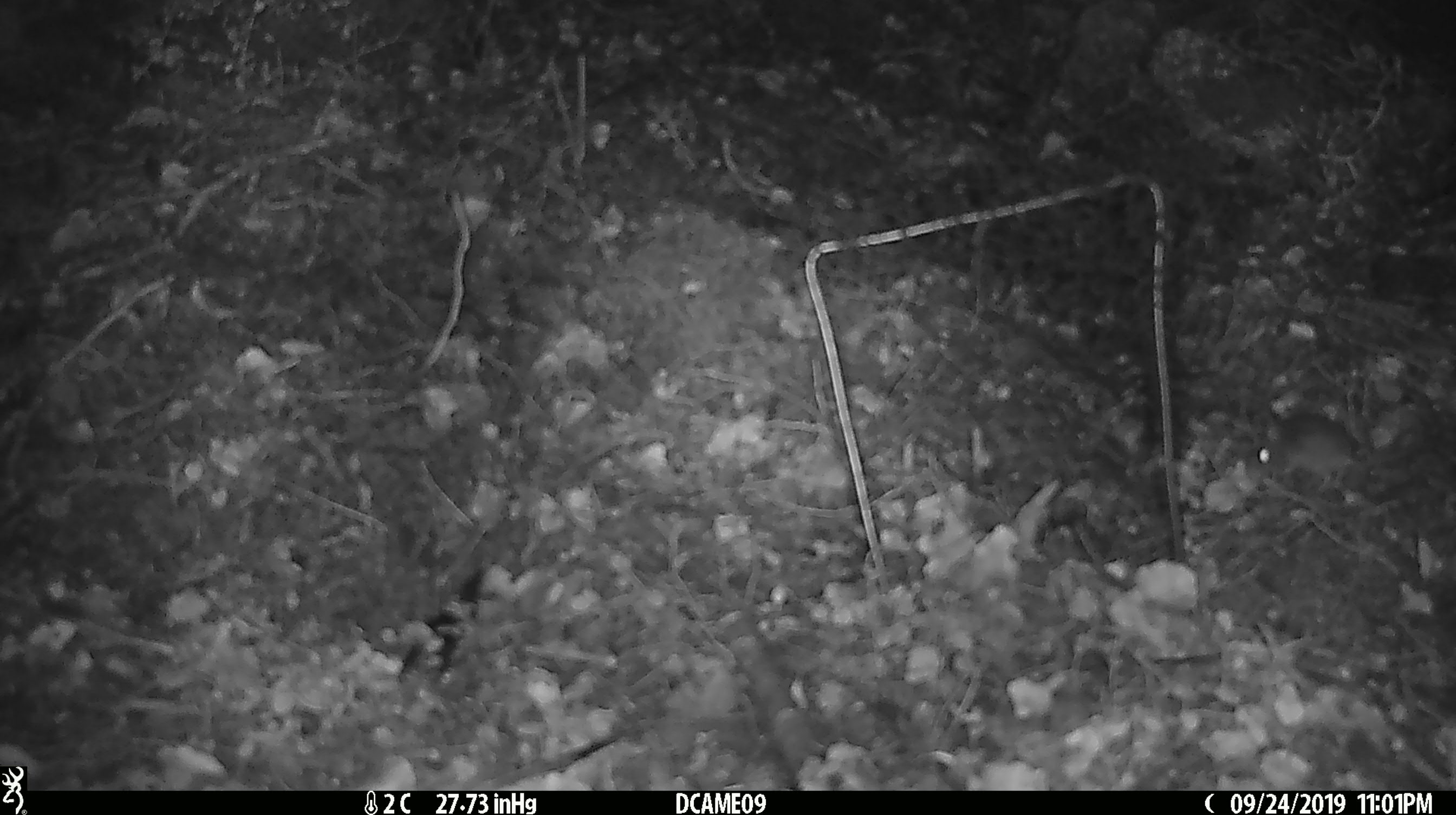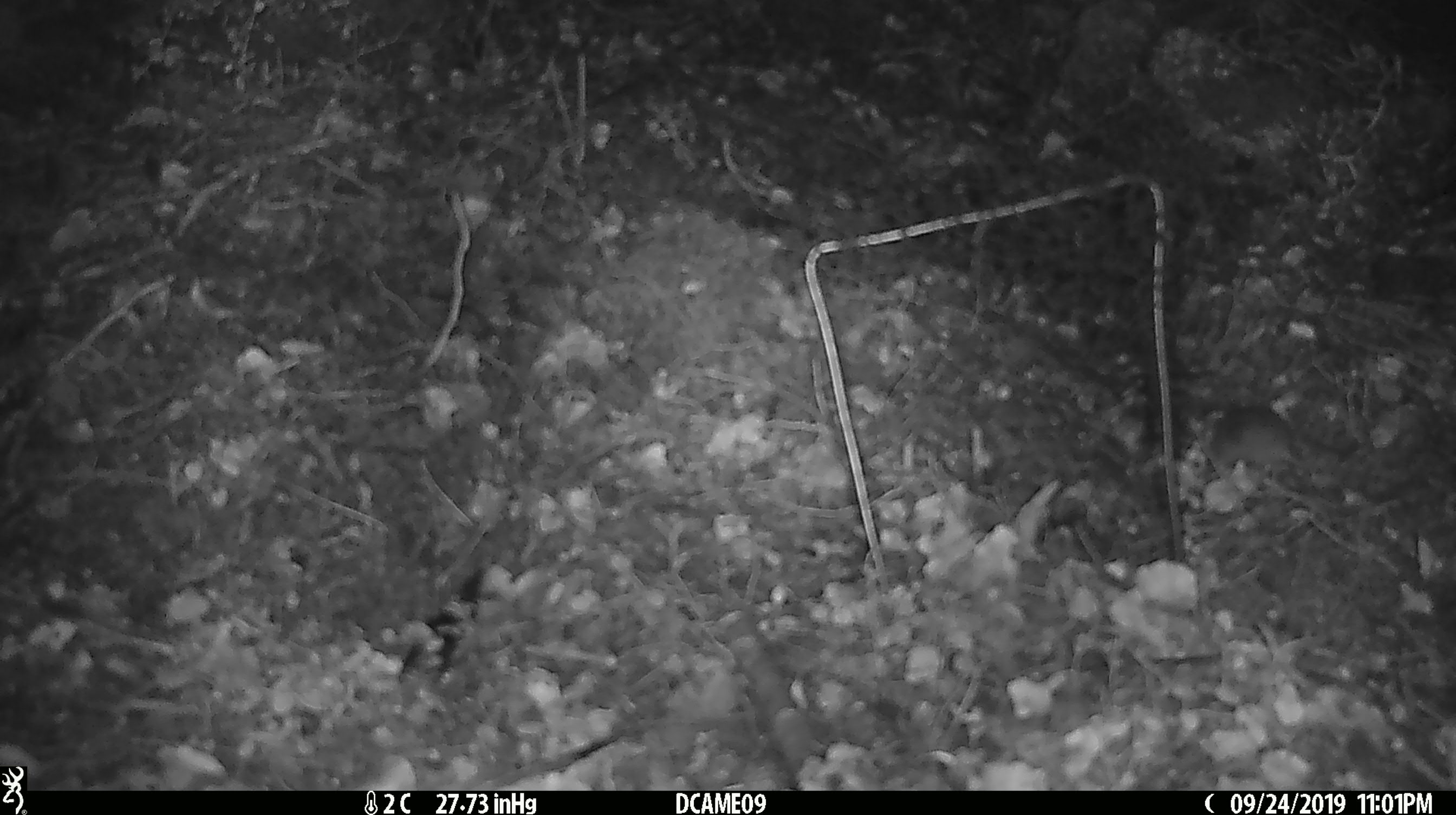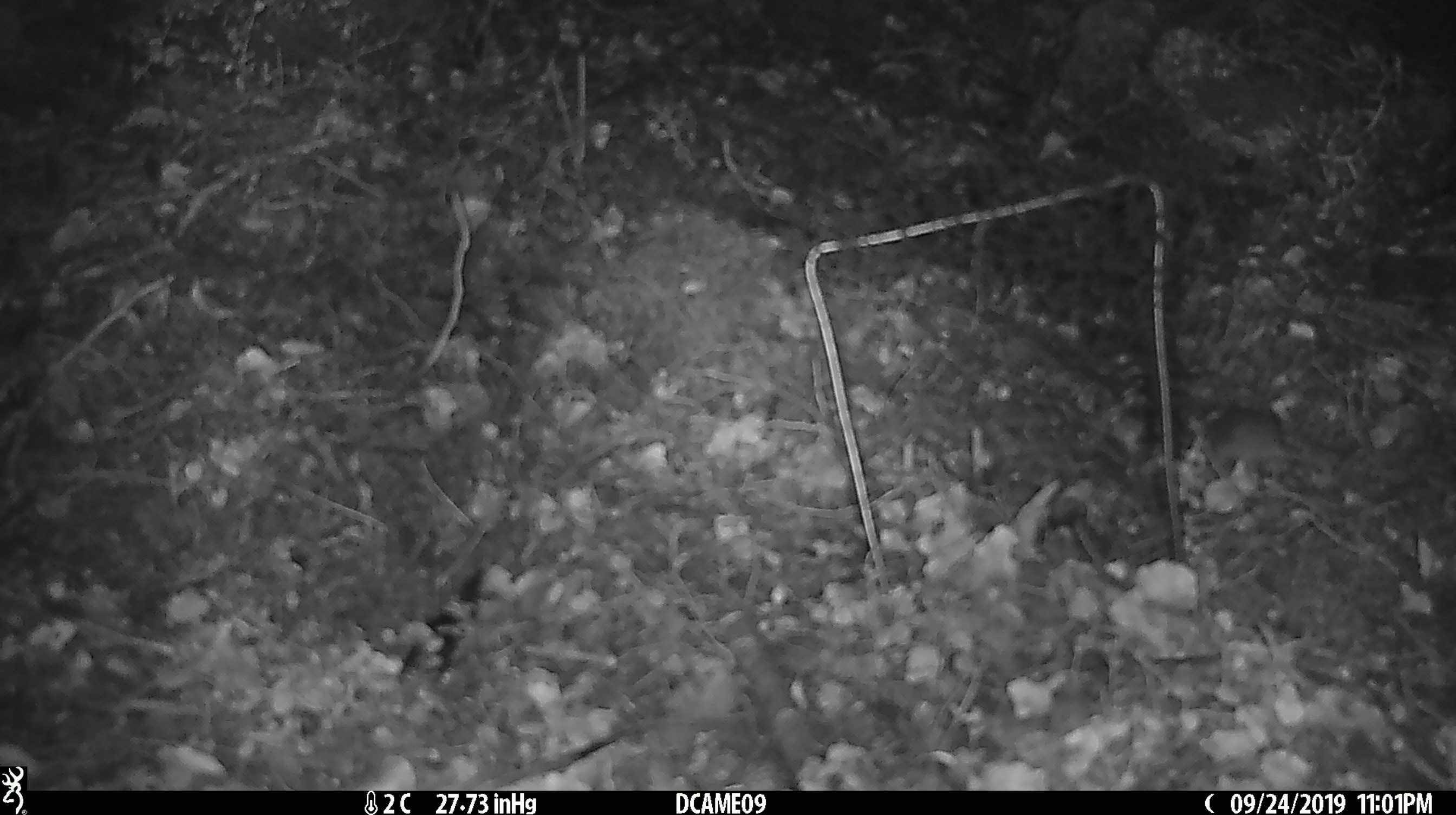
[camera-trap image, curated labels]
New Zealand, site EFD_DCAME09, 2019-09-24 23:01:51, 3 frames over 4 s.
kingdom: Animalia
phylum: Chordata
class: Mammalia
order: Rodentia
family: Muridae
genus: Mus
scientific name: Mus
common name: mouse